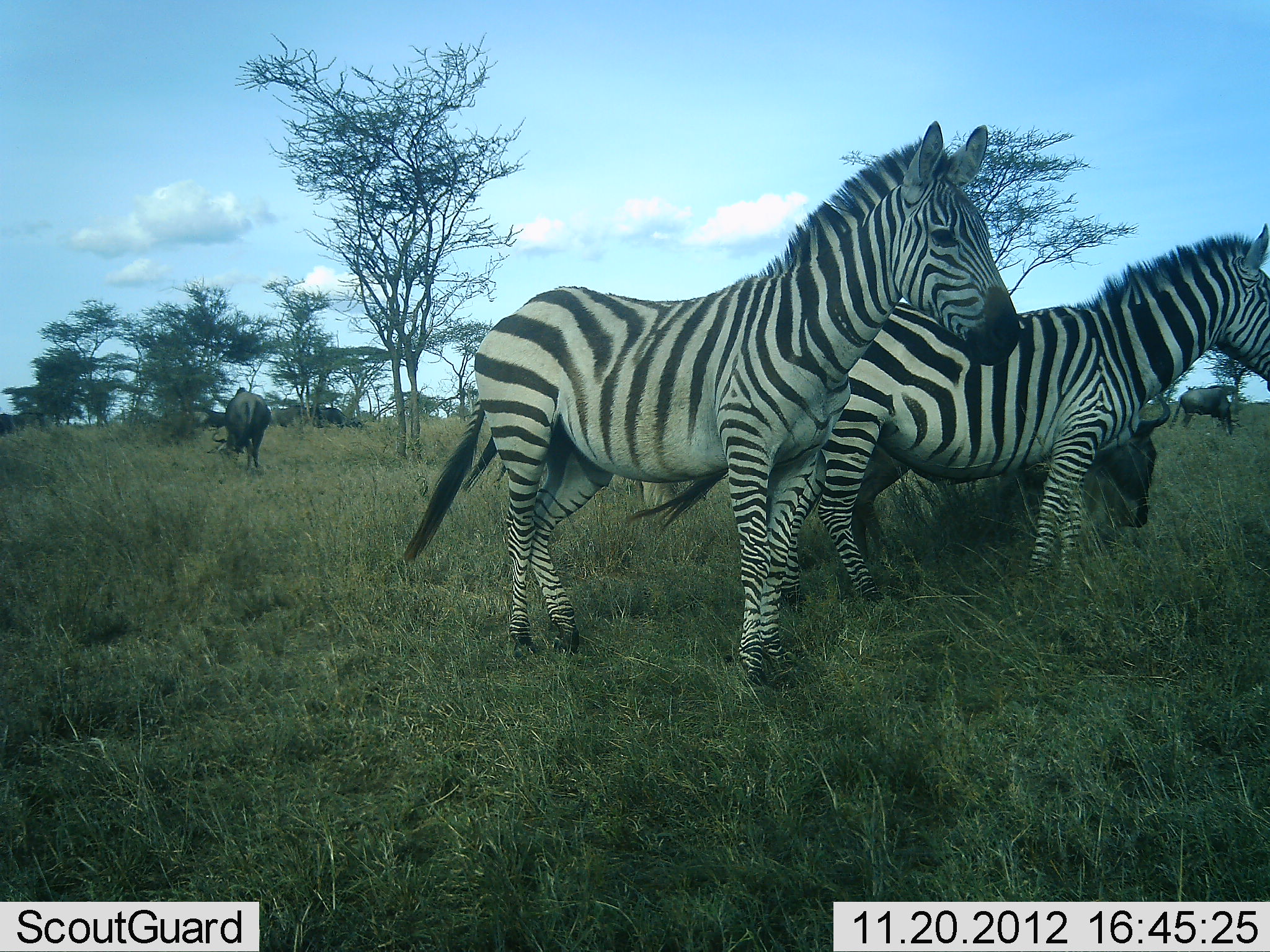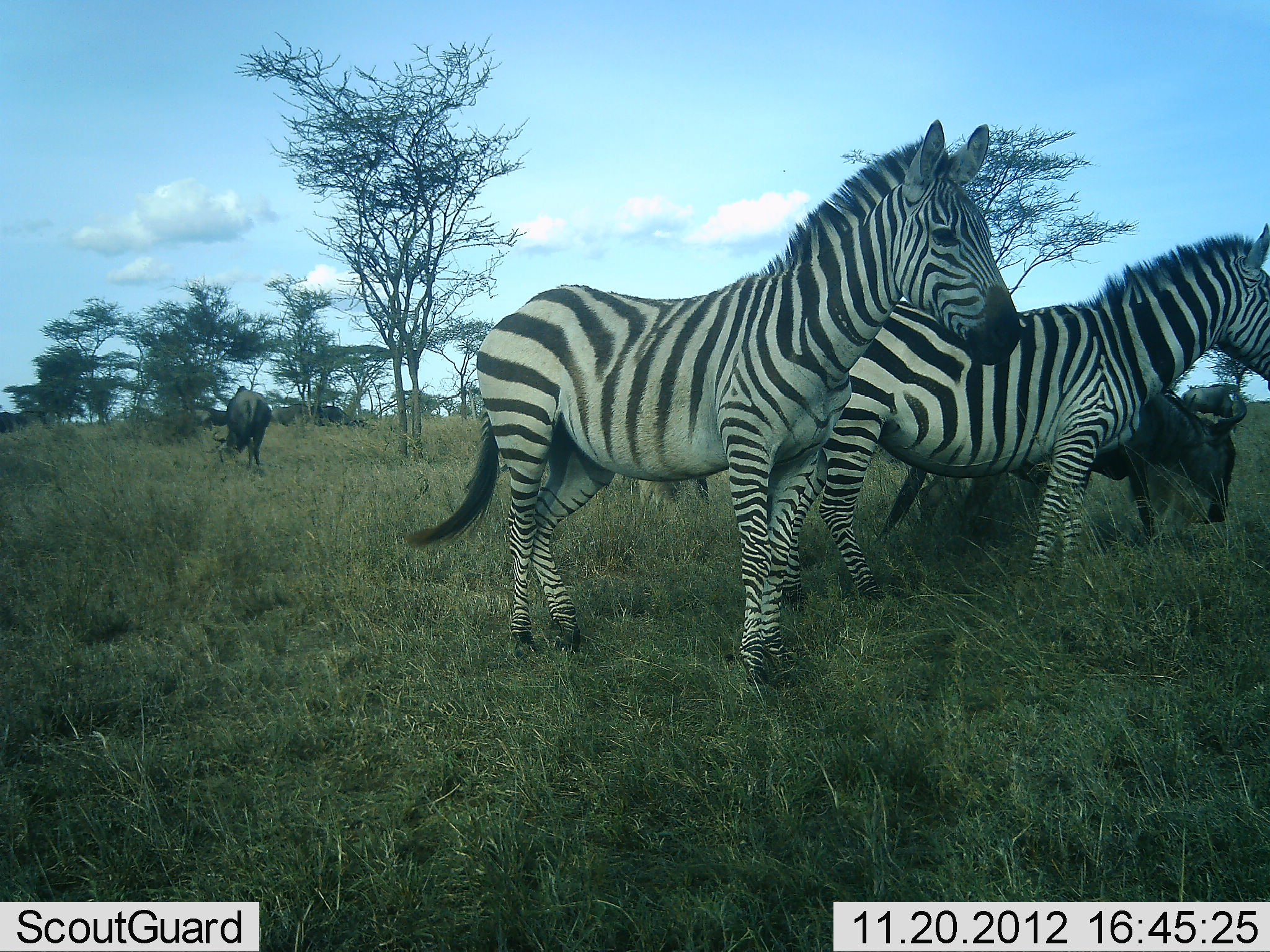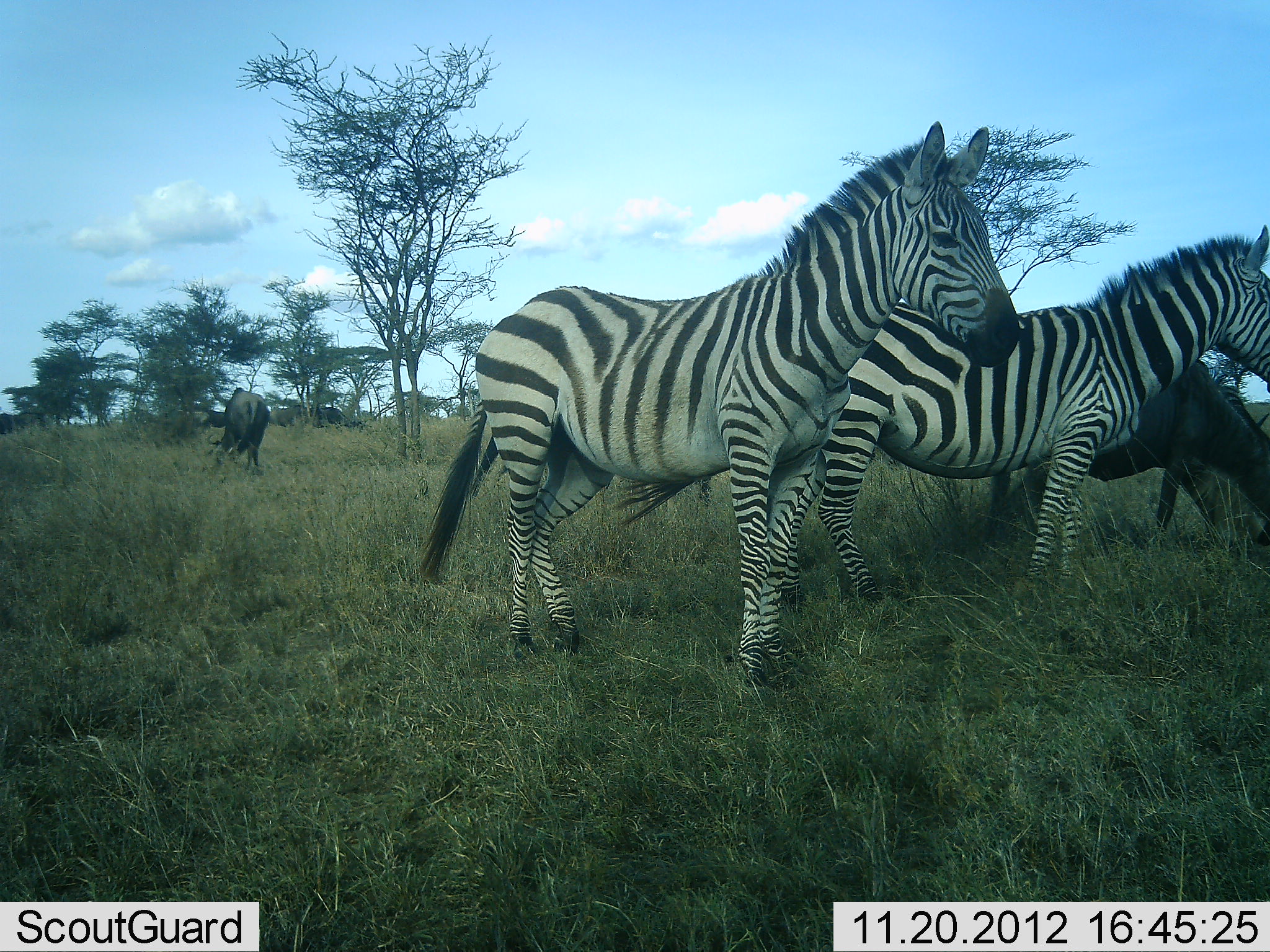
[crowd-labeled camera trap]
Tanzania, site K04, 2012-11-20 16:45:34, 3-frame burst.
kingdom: Animalia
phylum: Chordata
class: Mammalia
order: Artiodactyla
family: Bovidae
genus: Connochaetes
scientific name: Connochaetes taurinus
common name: blue wildebeest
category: wildebeest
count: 3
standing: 20%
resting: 0%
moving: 20%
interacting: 0%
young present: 0%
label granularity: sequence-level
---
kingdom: Animalia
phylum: Chordata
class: Mammalia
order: Perissodactyla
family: Equidae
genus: Equus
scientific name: Equus quagga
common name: plains zebra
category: zebra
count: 2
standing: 100%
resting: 0%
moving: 0%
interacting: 0%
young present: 9%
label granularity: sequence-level